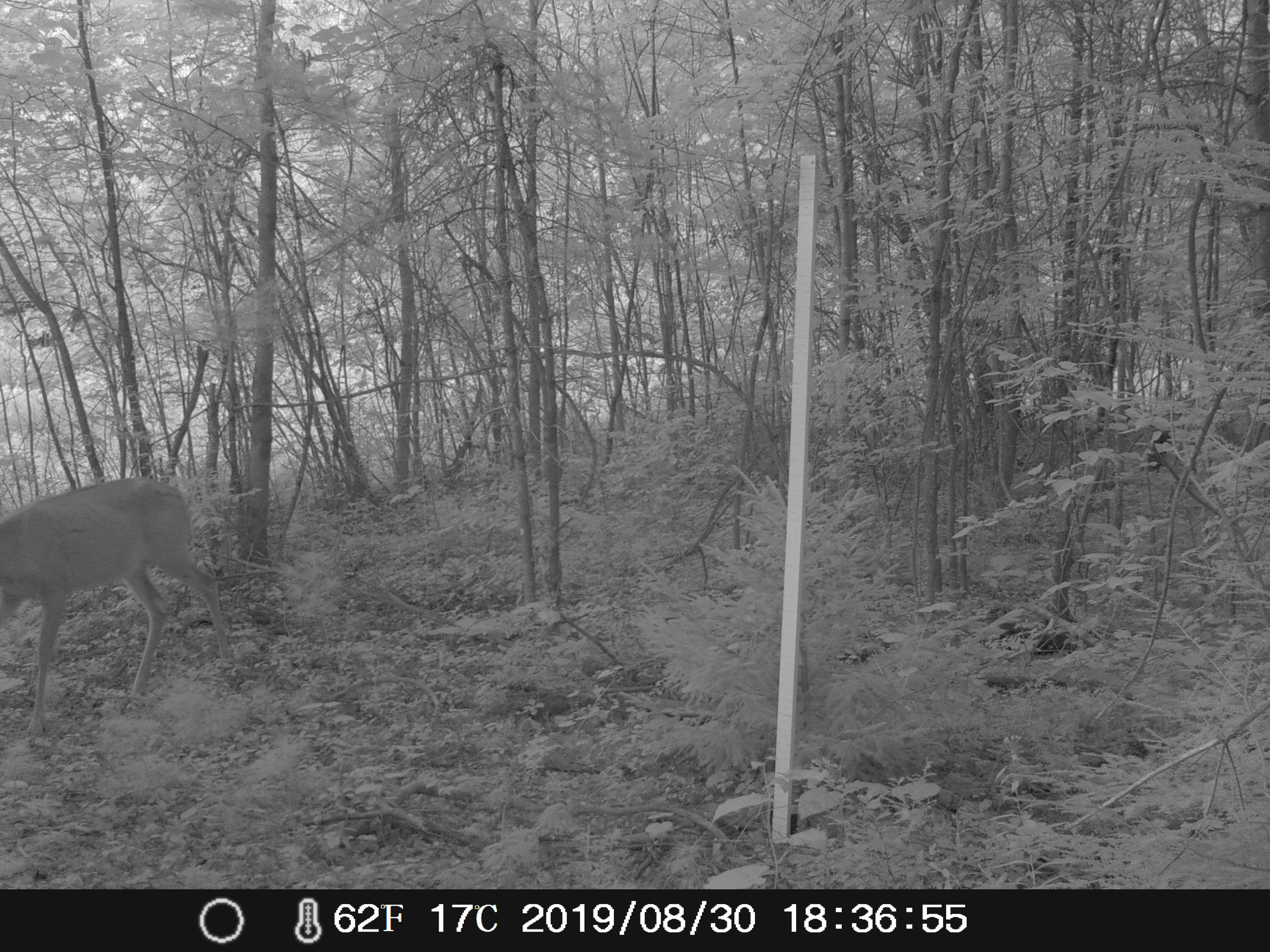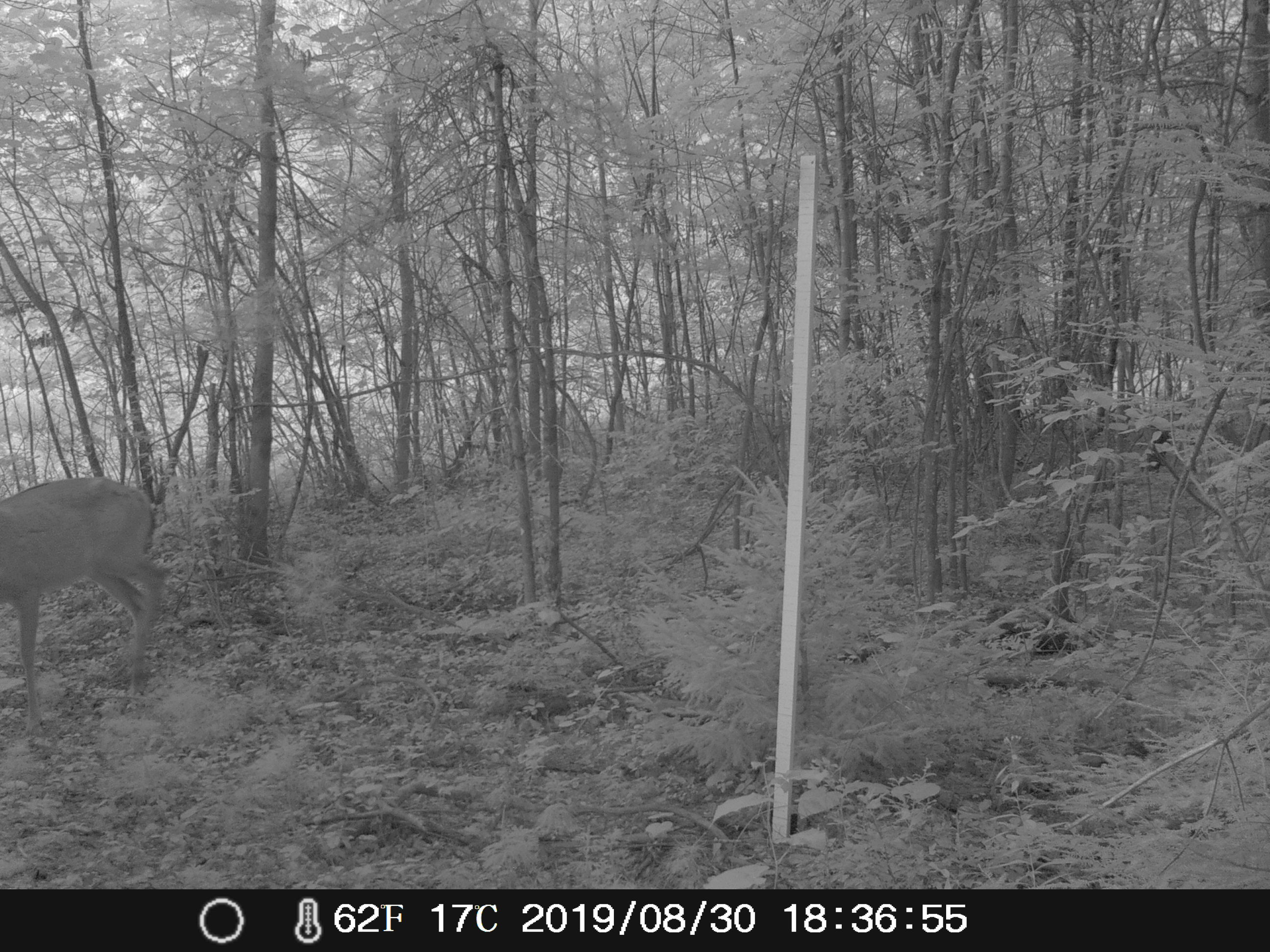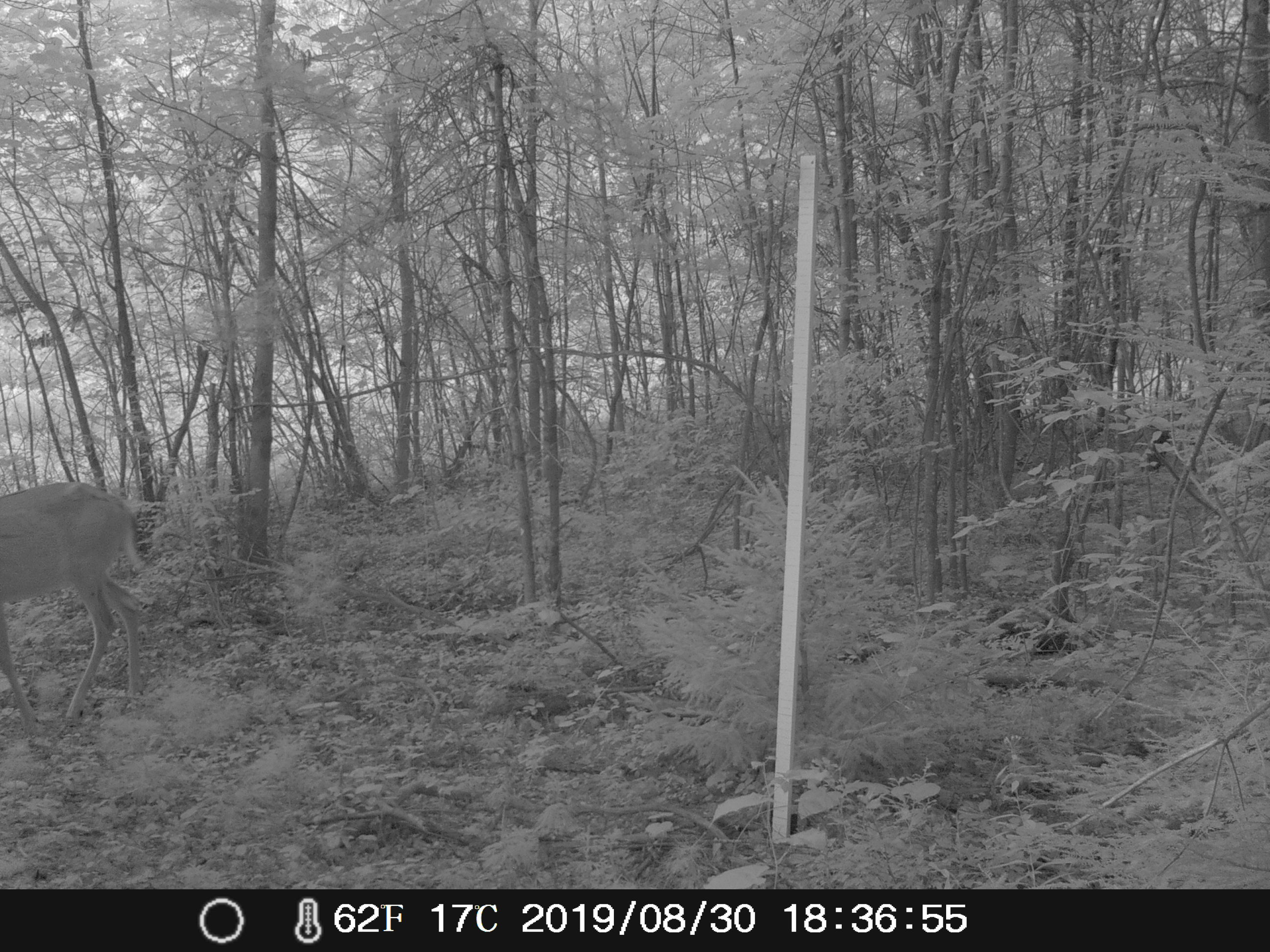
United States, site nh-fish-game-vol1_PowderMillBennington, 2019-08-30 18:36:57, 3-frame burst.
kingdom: Animalia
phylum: Chordata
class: Mammalia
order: Artiodactyla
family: Cervidae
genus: Odocoileus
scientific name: Odocoileus virginianus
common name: white-tailed deer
White-tailed deer (Odocoileus virginianus).